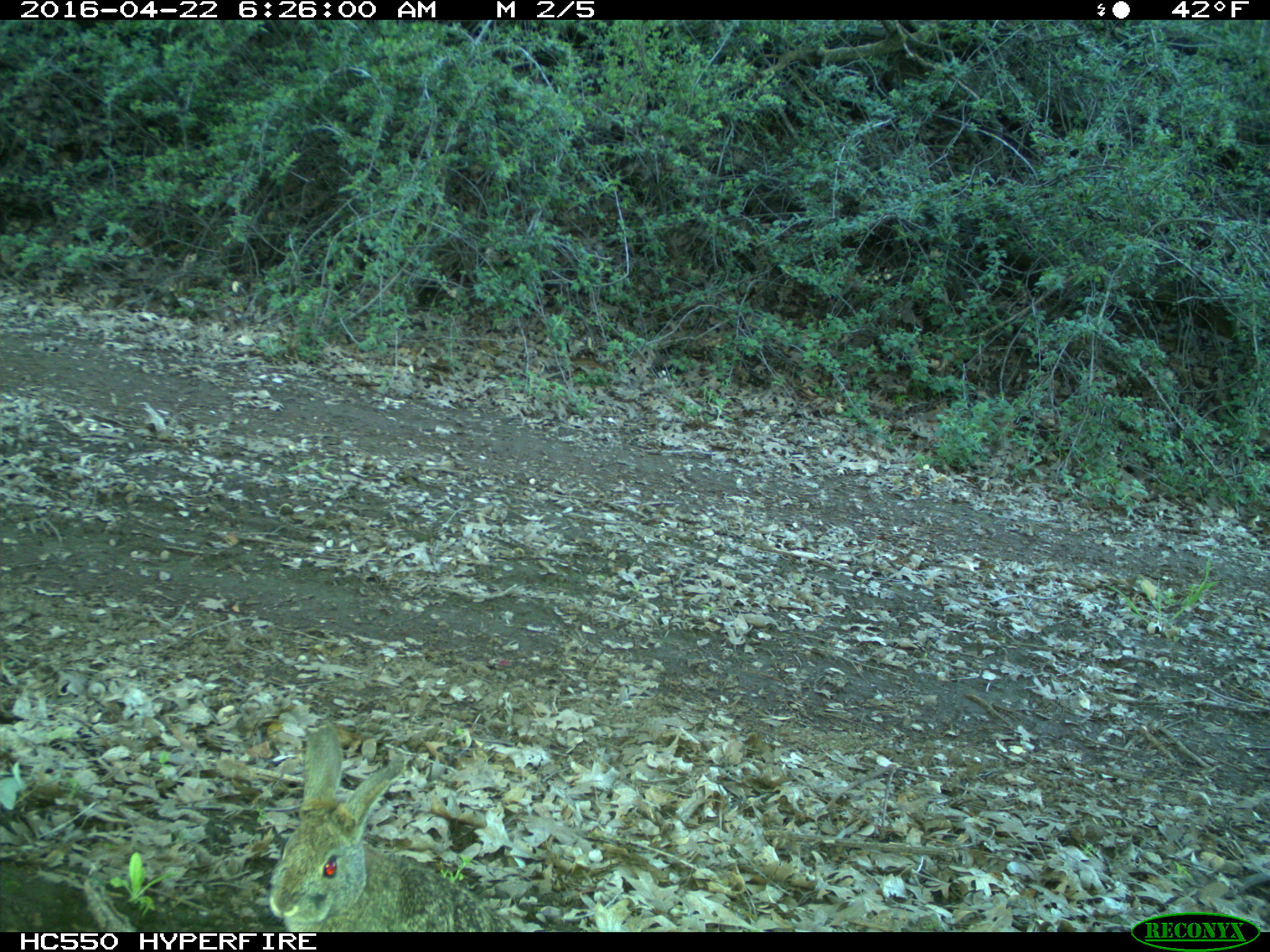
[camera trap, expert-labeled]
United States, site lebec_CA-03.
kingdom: Animalia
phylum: Chordata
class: Mammalia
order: Lagomorpha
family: Leporidae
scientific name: Leporidae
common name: rabbits and hares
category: unidentified rabbit